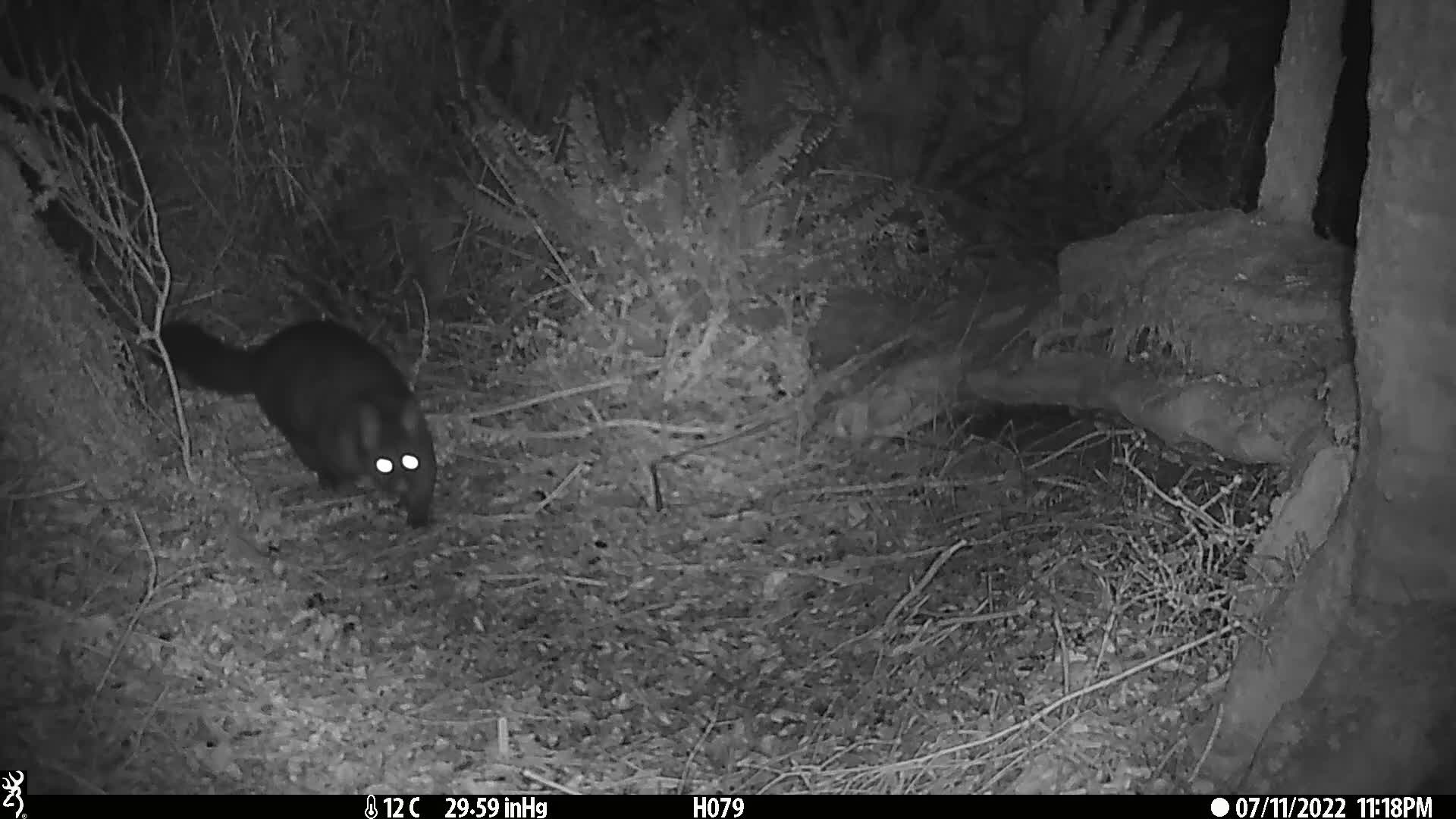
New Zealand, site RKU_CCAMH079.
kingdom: Animalia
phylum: Chordata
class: Mammalia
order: Diprotodontia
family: Phalangeridae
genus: Trichosurus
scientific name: Trichosurus vulpecula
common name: common brushtail possum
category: possum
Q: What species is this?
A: Possum (common brushtail possum) (Trichosurus vulpecula).